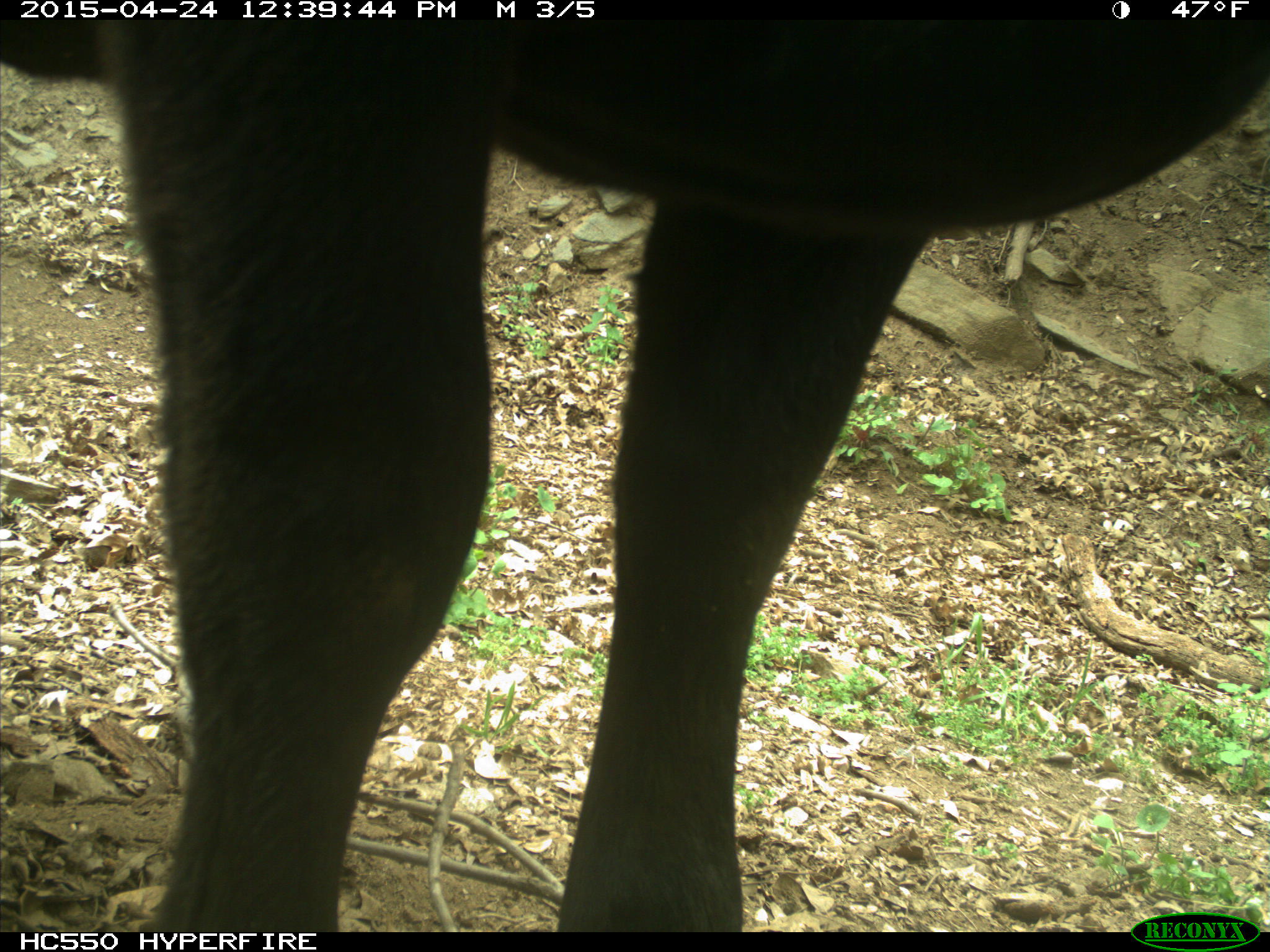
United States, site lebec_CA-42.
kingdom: Animalia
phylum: Chordata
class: Mammalia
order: Artiodactyla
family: Bovidae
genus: Bos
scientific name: Bos taurus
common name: domestic cow